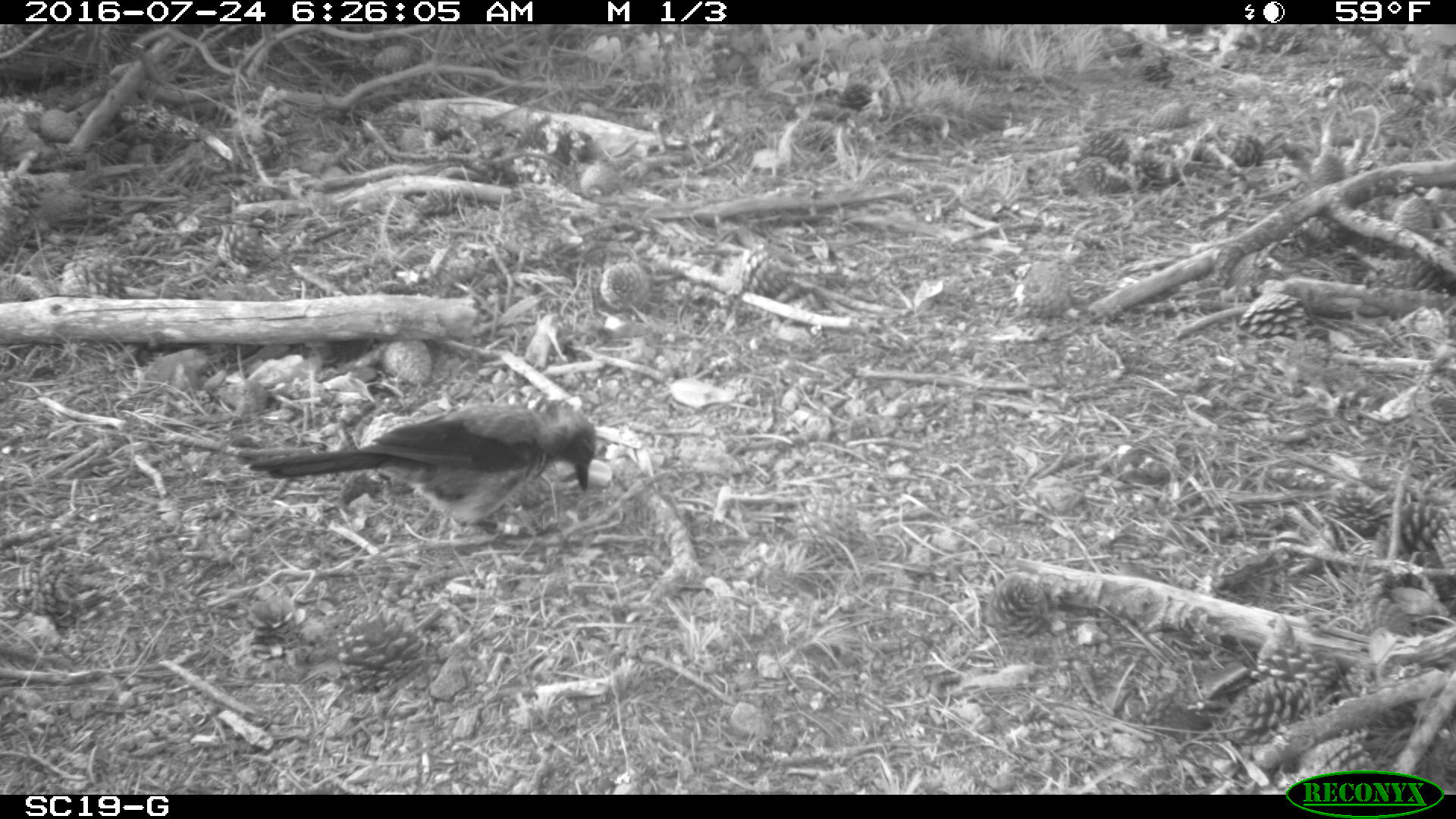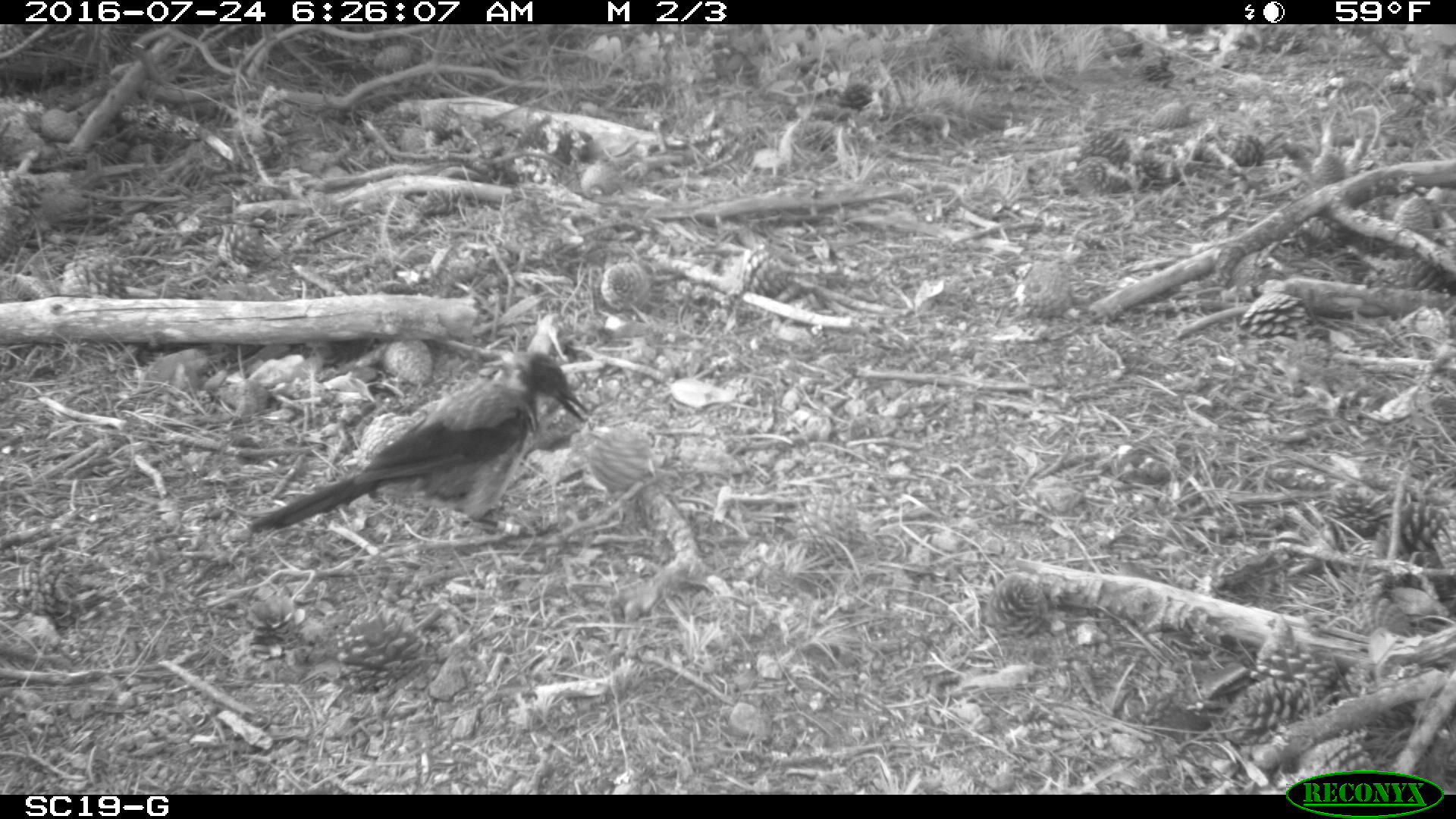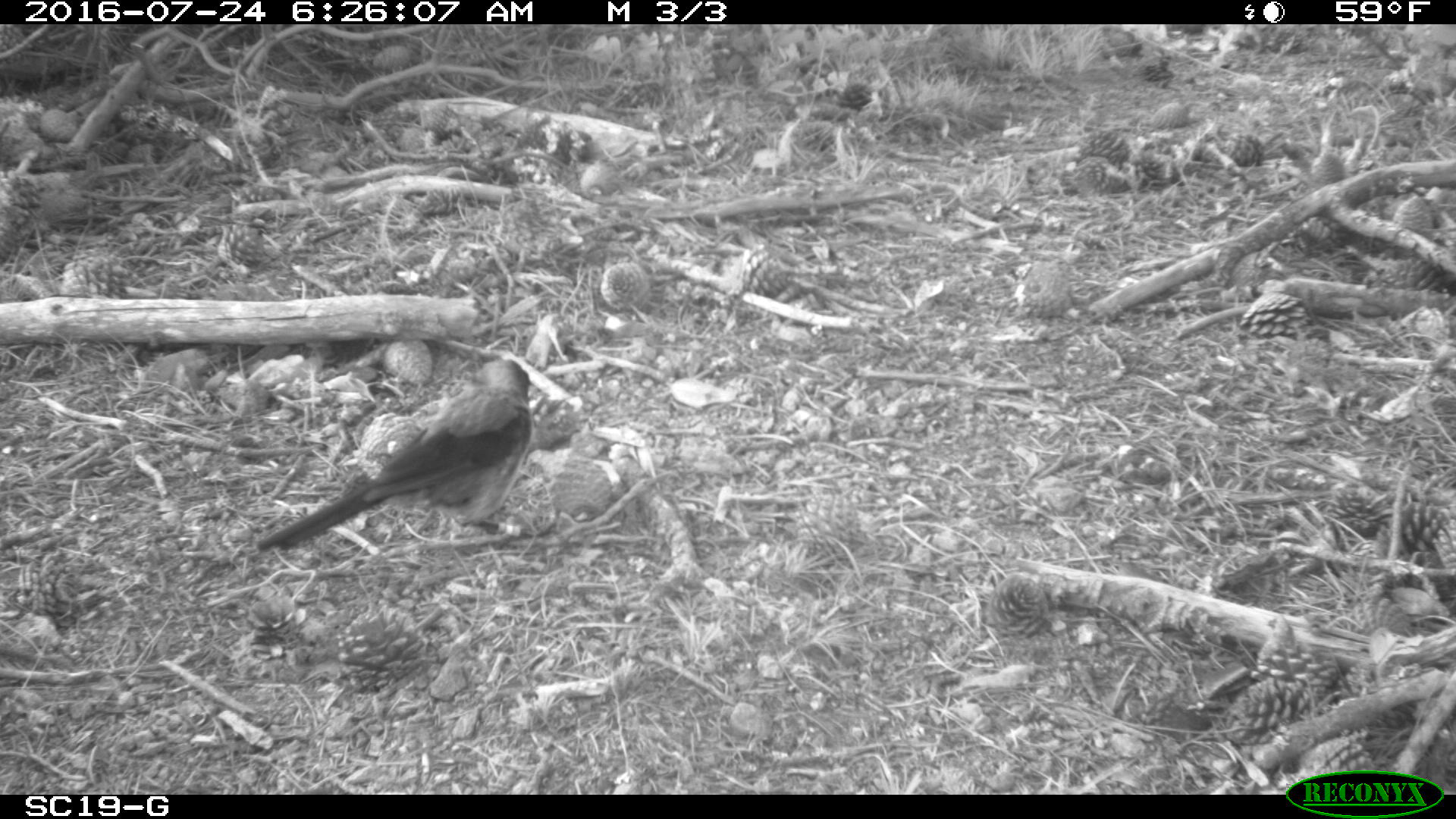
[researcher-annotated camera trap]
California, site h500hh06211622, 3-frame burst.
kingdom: Animalia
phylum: Chordata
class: Aves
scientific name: Aves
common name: bird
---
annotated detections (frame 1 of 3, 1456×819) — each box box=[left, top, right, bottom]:
bird: box=[248, 399, 597, 538]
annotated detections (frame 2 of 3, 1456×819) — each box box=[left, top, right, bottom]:
bird: box=[249, 352, 590, 538]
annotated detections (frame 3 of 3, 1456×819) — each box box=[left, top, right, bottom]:
bird: box=[256, 357, 539, 553]